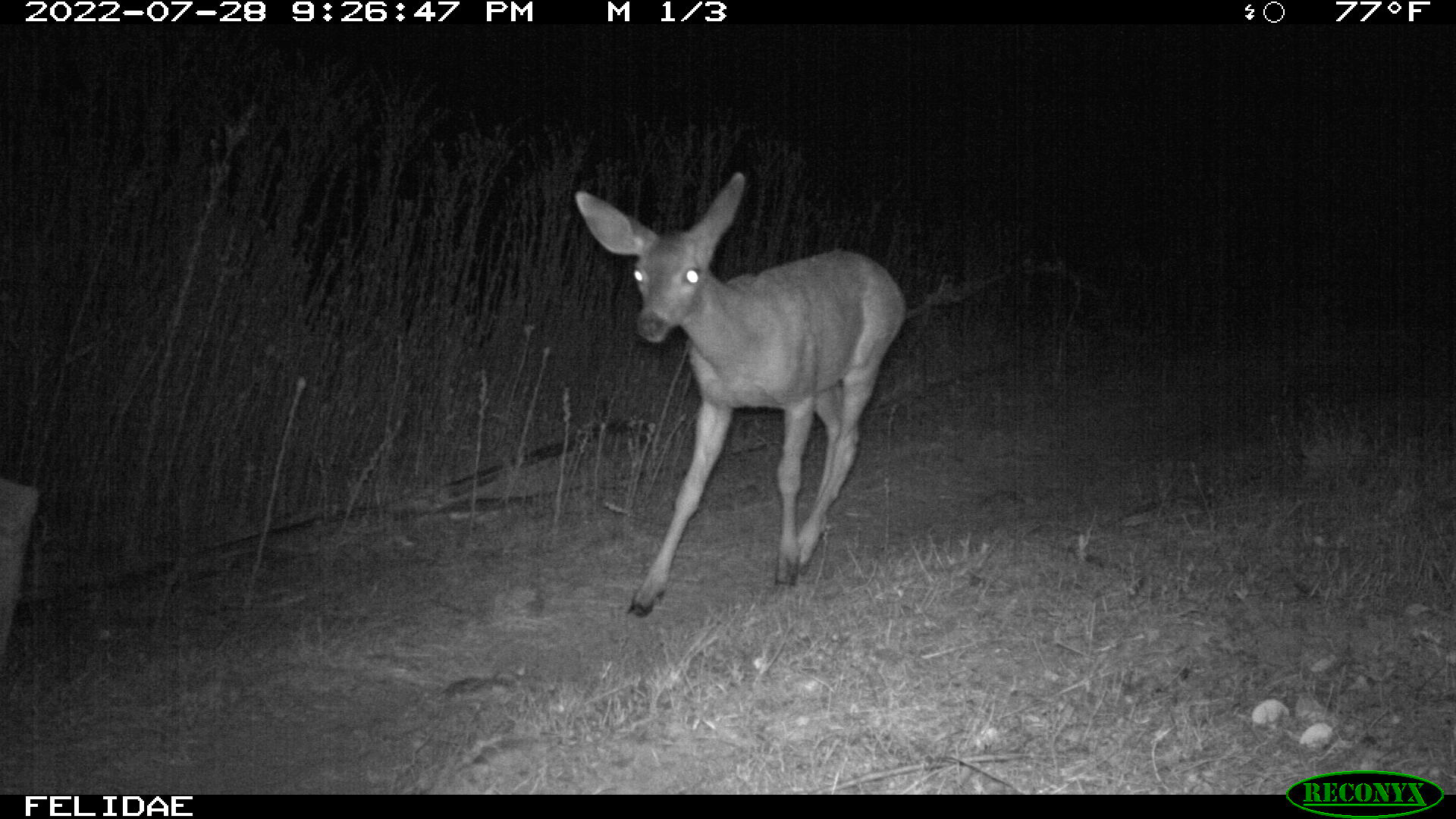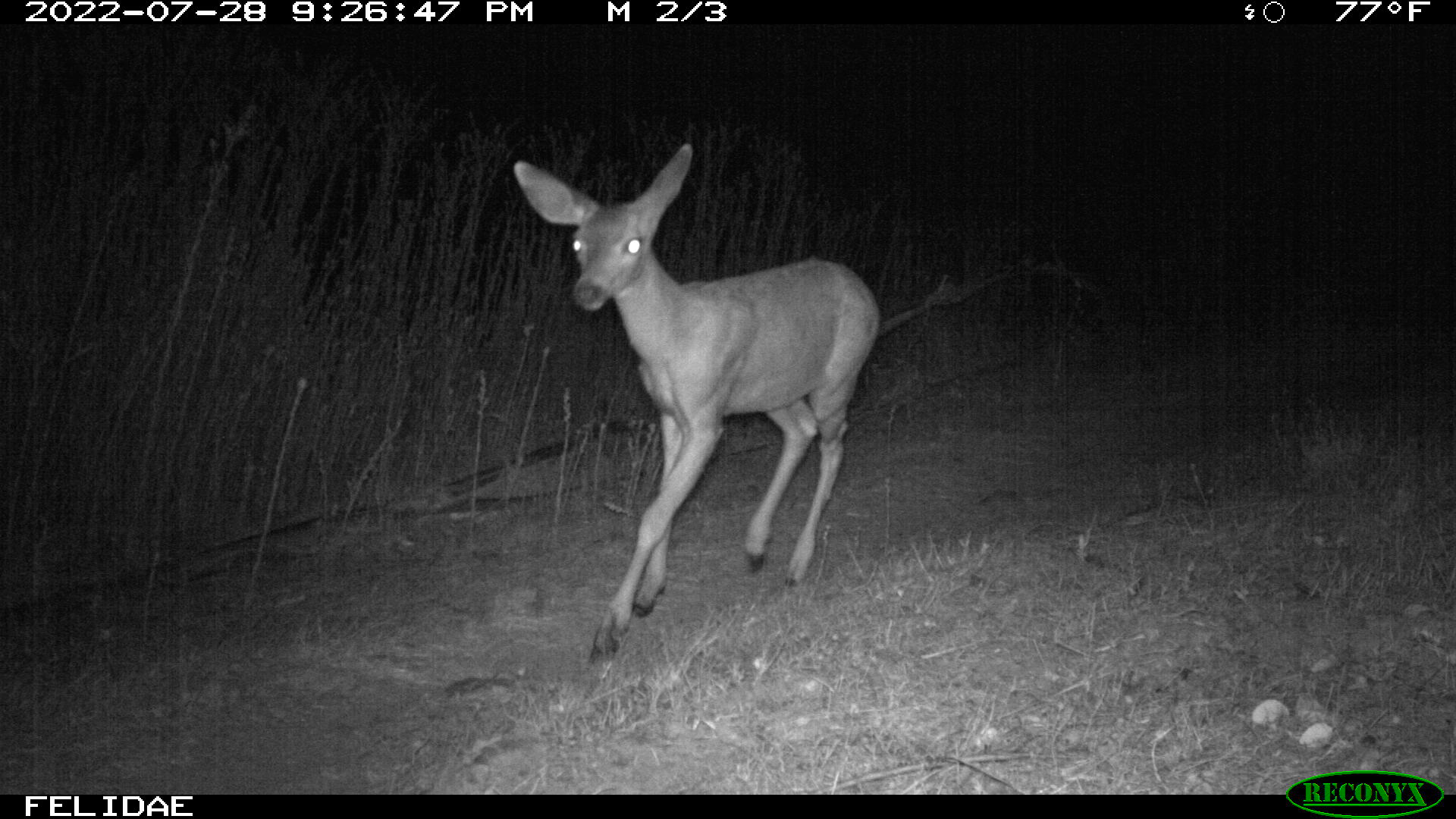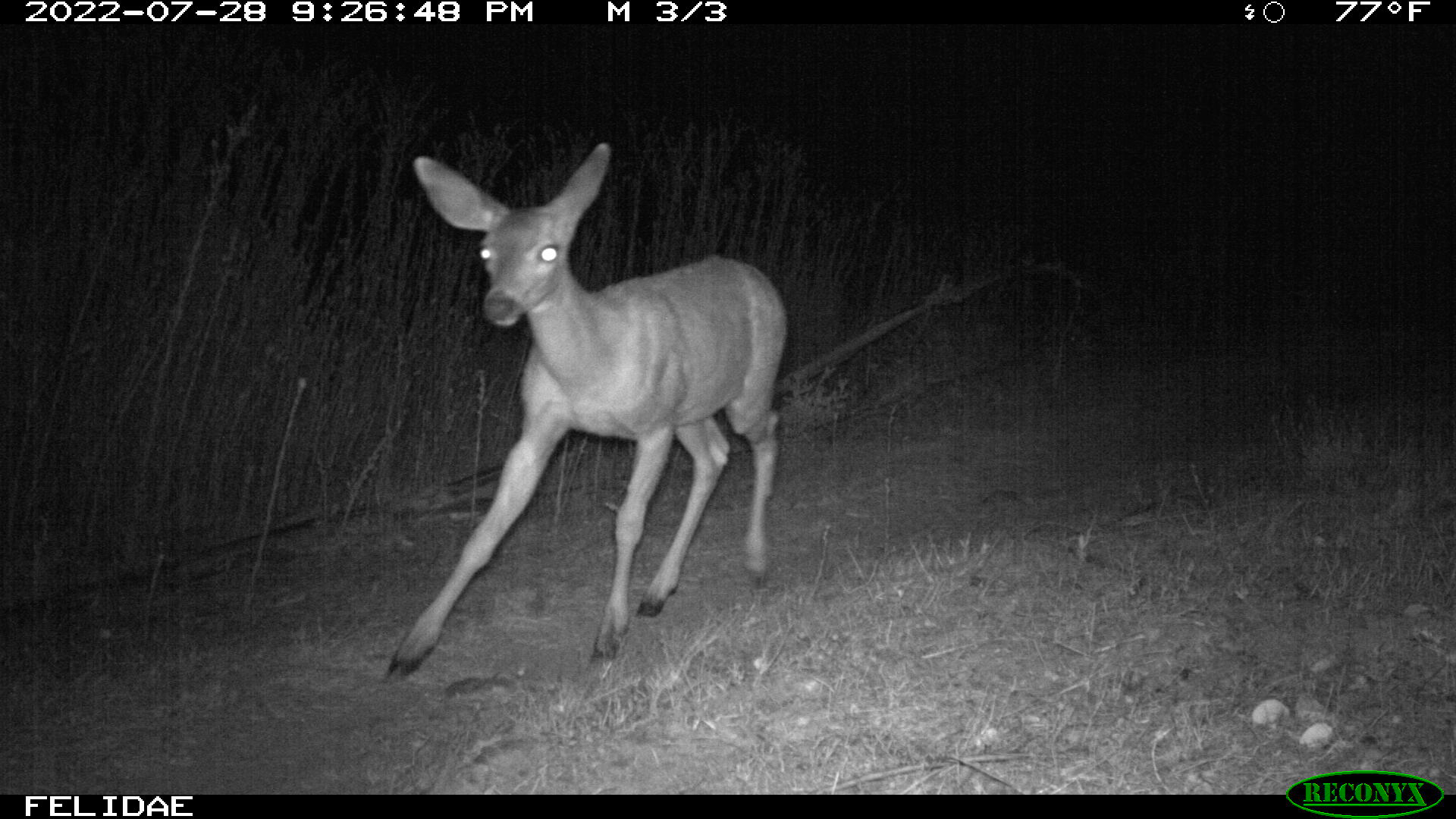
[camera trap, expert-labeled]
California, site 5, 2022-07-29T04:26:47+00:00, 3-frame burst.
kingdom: Animalia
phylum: Chordata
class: Mammalia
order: Artiodactyla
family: Cervidae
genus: Odocoileus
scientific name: Odocoileus hemionus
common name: mule deer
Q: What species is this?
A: Mule deer (Odocoileus hemionus).